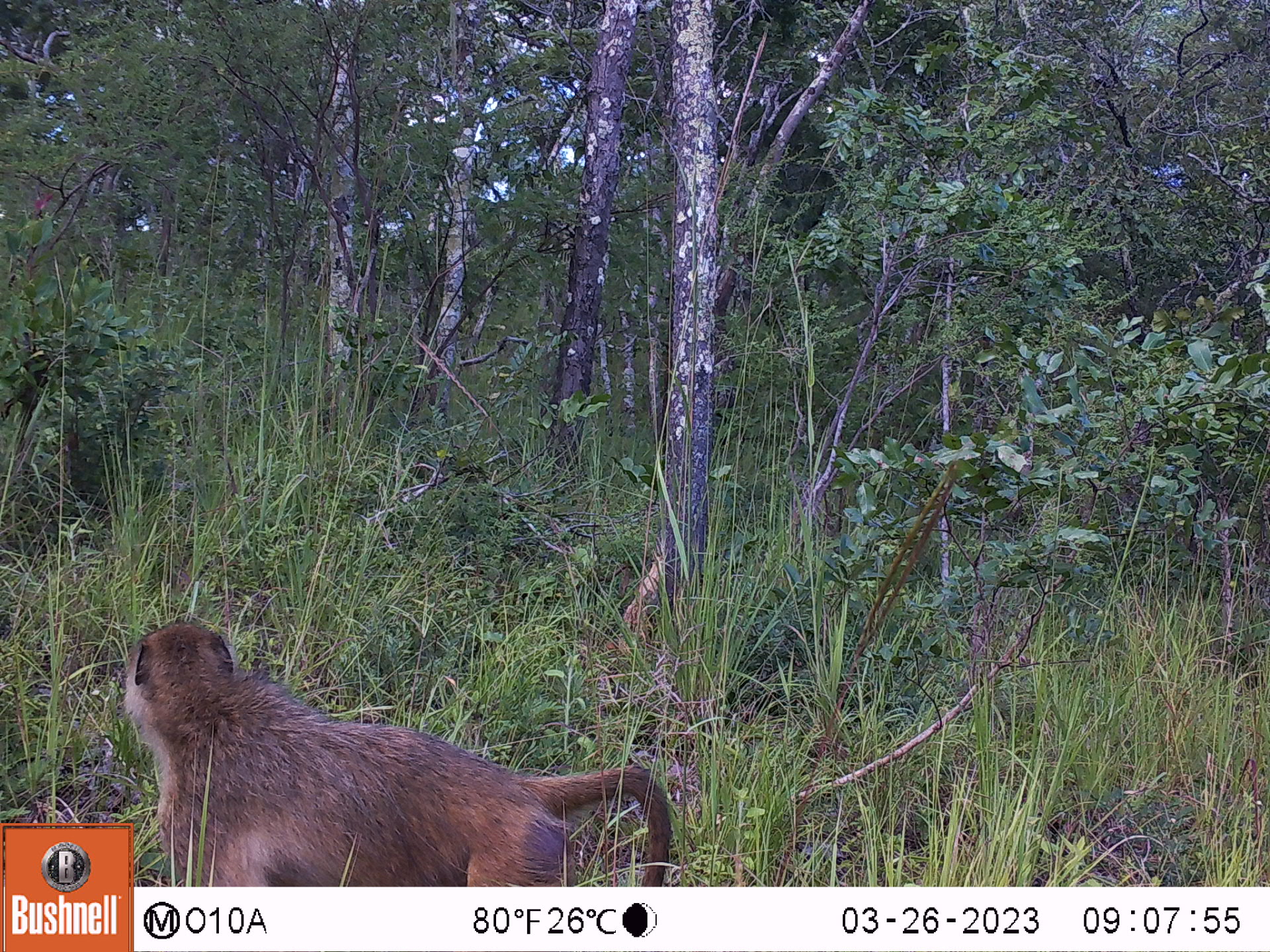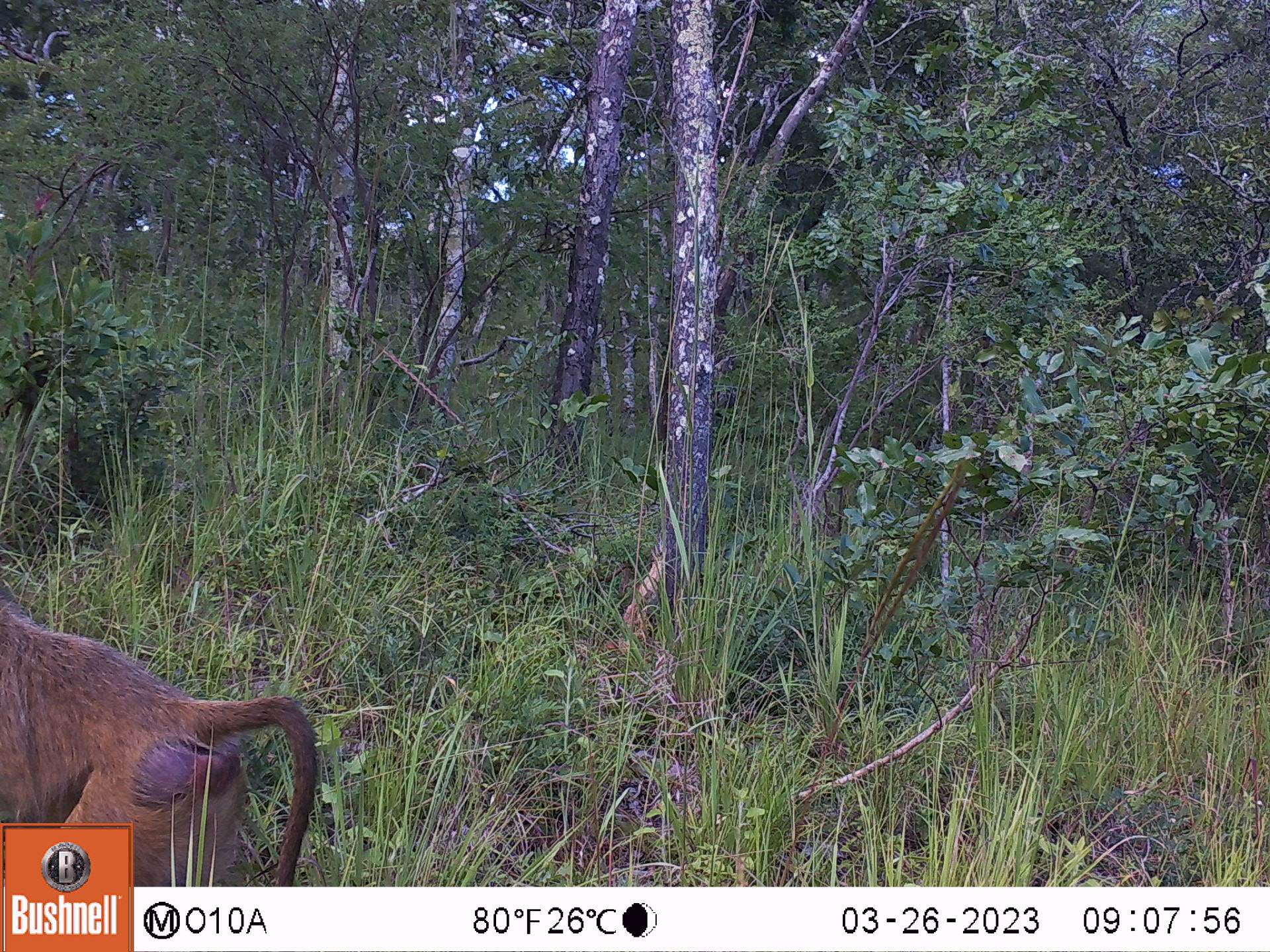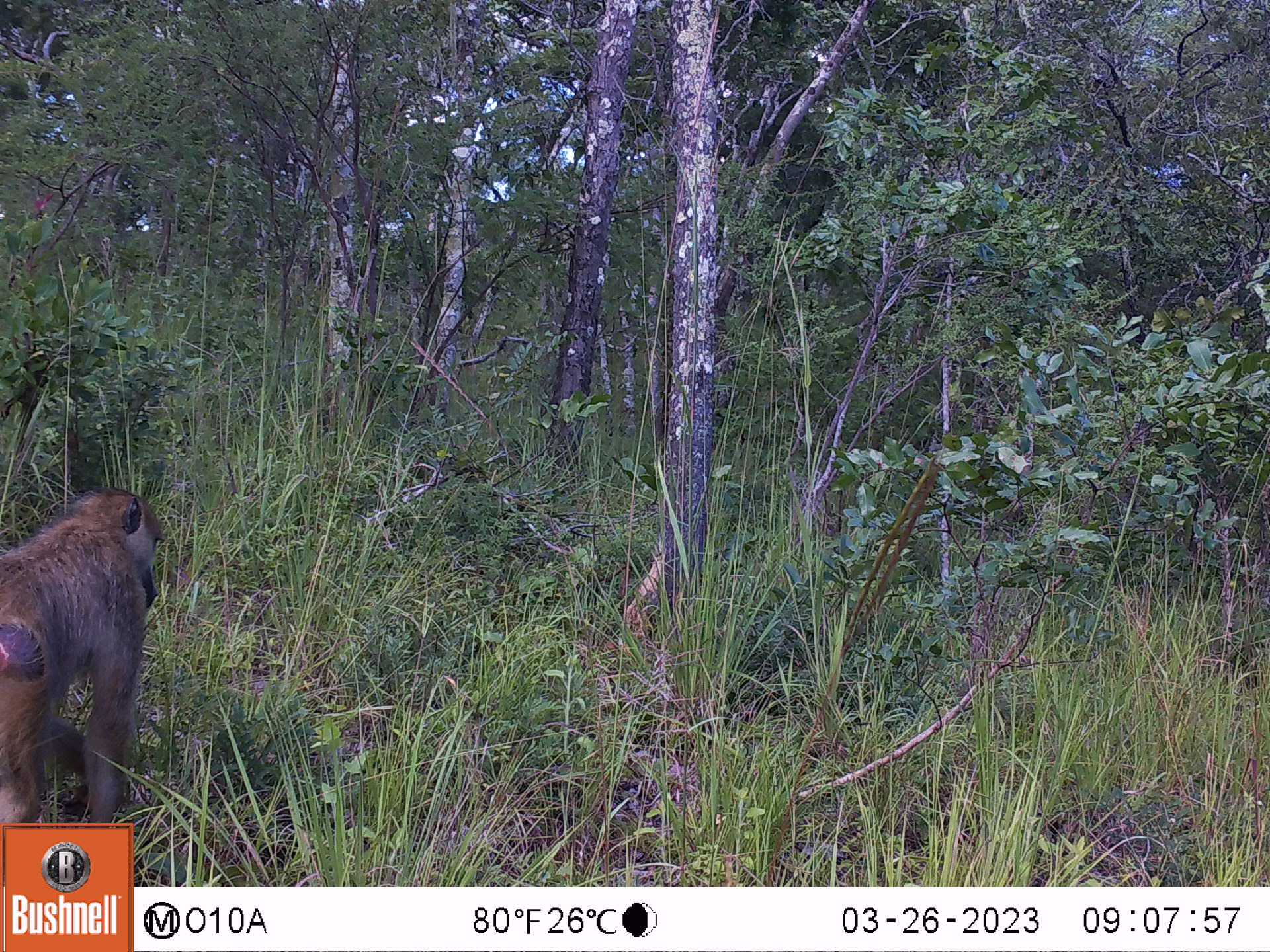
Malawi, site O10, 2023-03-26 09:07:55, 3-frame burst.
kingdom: Animalia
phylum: Chordata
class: Mammalia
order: Primates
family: Cercopithecidae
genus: Papio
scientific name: Papio cynocephalus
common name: yellow baboon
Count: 1.